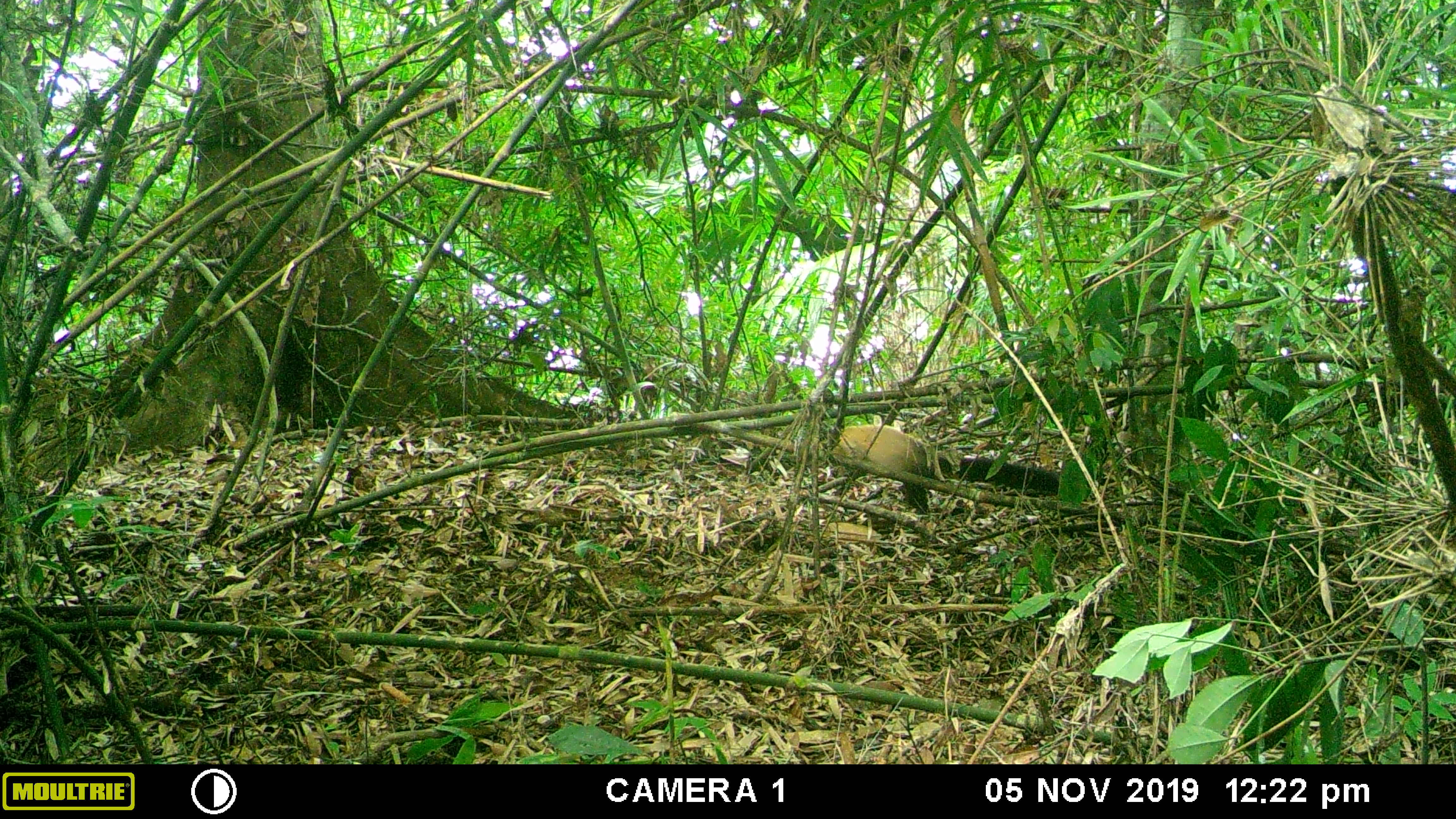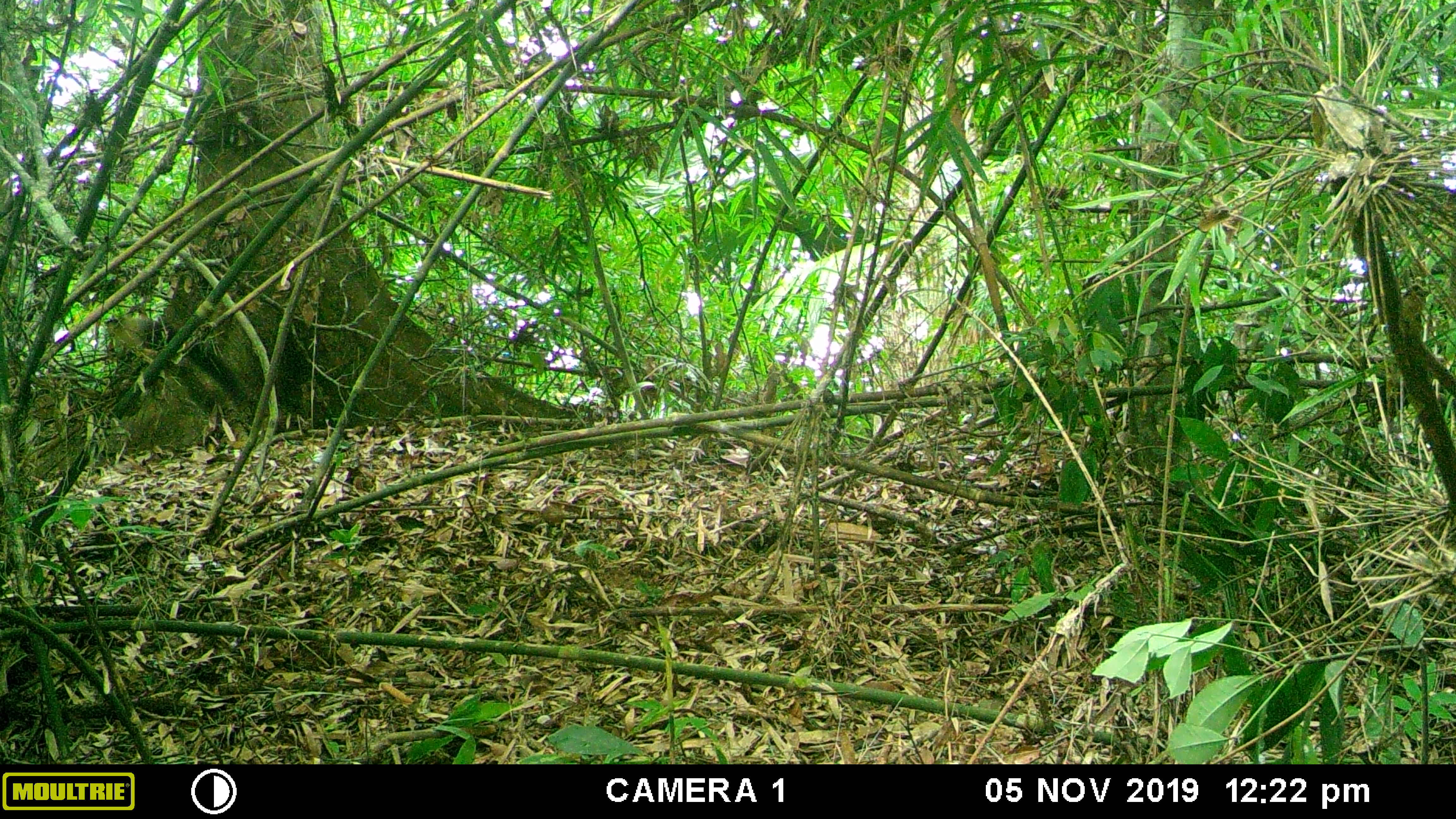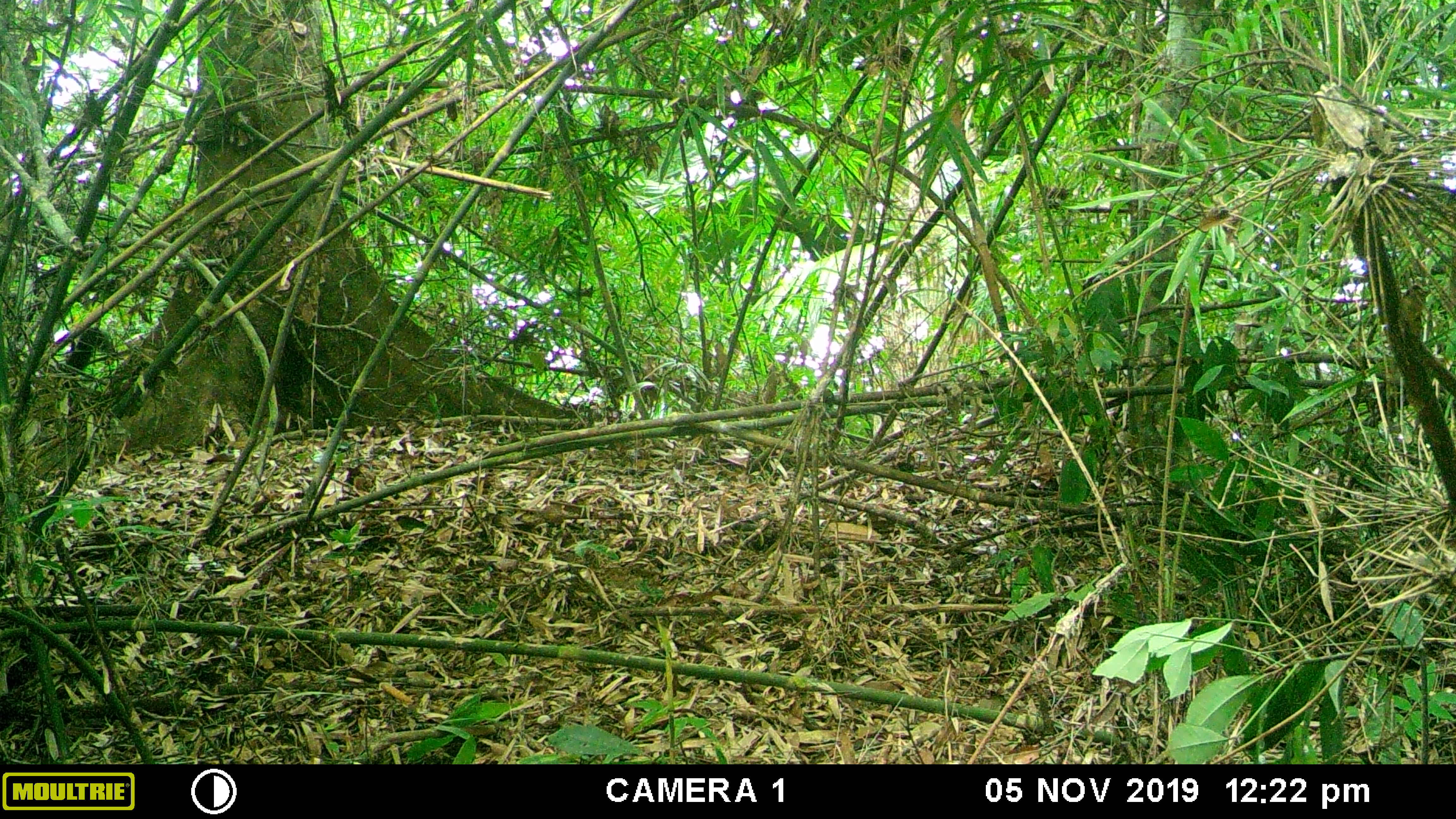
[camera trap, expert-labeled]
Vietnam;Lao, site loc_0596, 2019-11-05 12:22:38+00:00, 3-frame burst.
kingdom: Animalia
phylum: Chordata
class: Mammalia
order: Carnivora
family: Mustelidae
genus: Martes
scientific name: Martes flavigula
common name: yellow-throated marten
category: yellow throated marten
Yellow throated marten (yellow-throated marten) (Martes flavigula). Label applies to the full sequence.